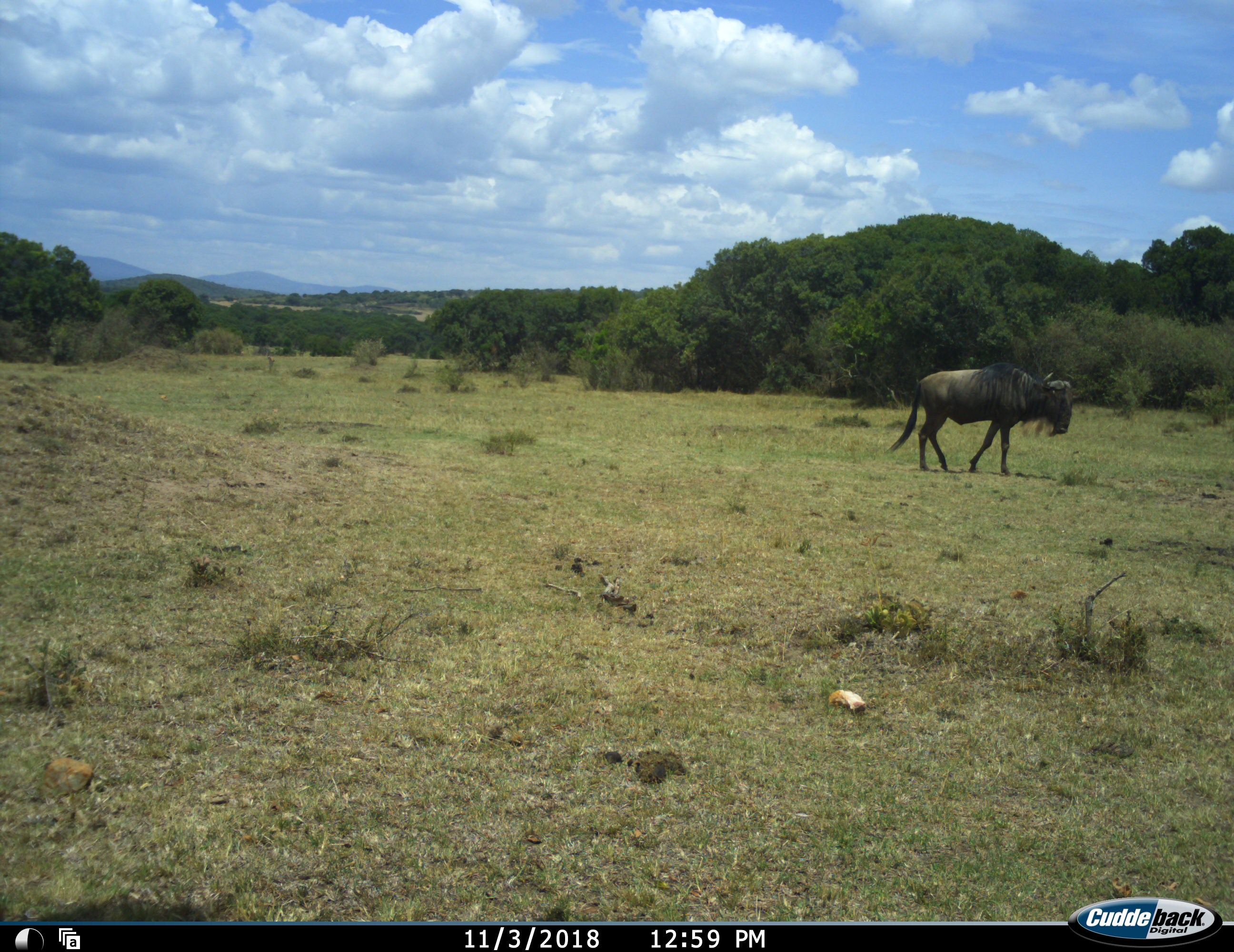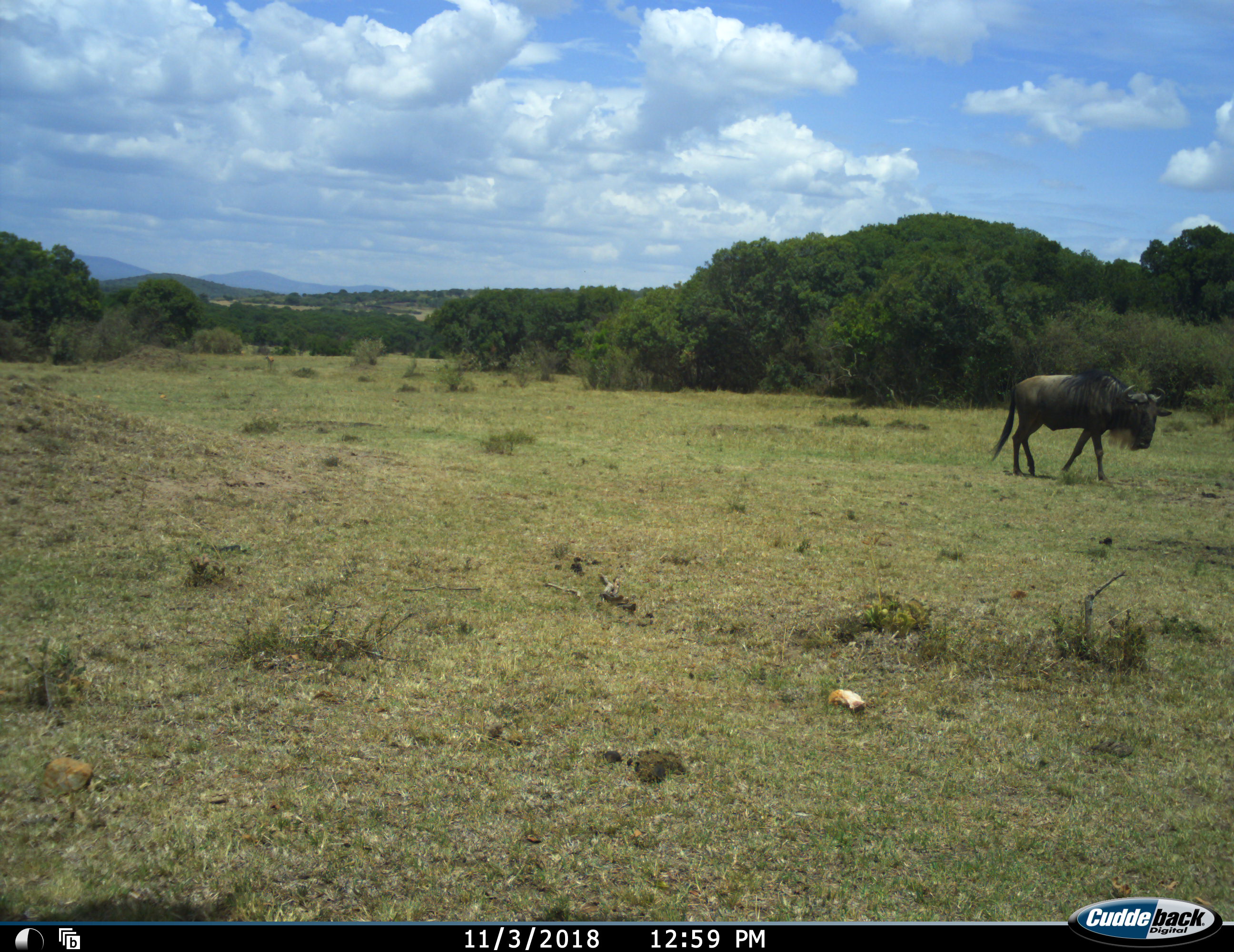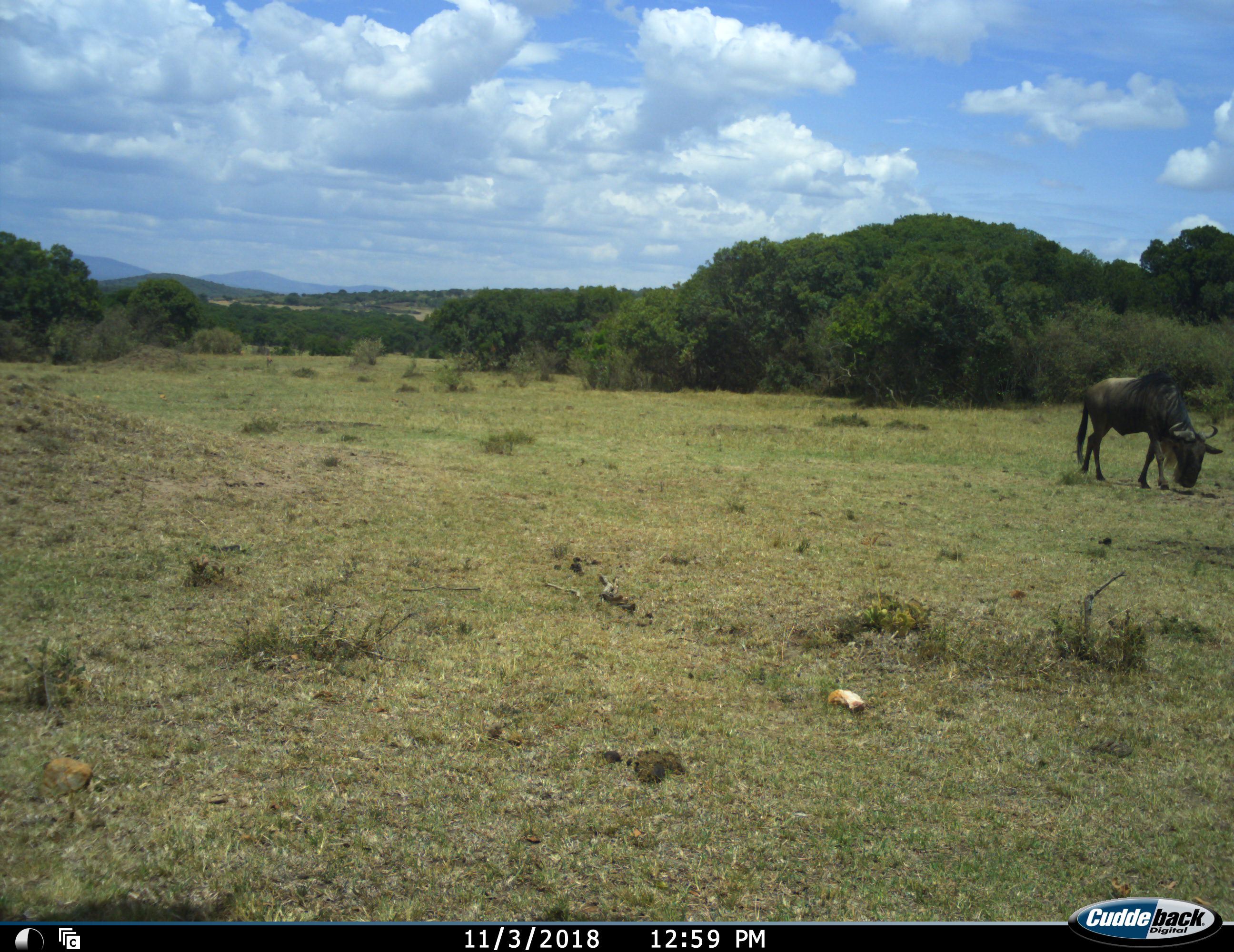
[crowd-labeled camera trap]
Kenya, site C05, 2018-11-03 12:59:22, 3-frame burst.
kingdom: Animalia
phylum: Chordata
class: Mammalia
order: Artiodactyla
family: Bovidae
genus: Connochaetes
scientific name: Connochaetes taurinus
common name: common wildebeest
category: wildebeest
Wildebeest (common wildebeest) (Connochaetes taurinus), count 1. Behavior (volunteer vote fractions): standing 10%, resting 0%, moving 90%, interacting 0%. Young present (vote fraction): 0%. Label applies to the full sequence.